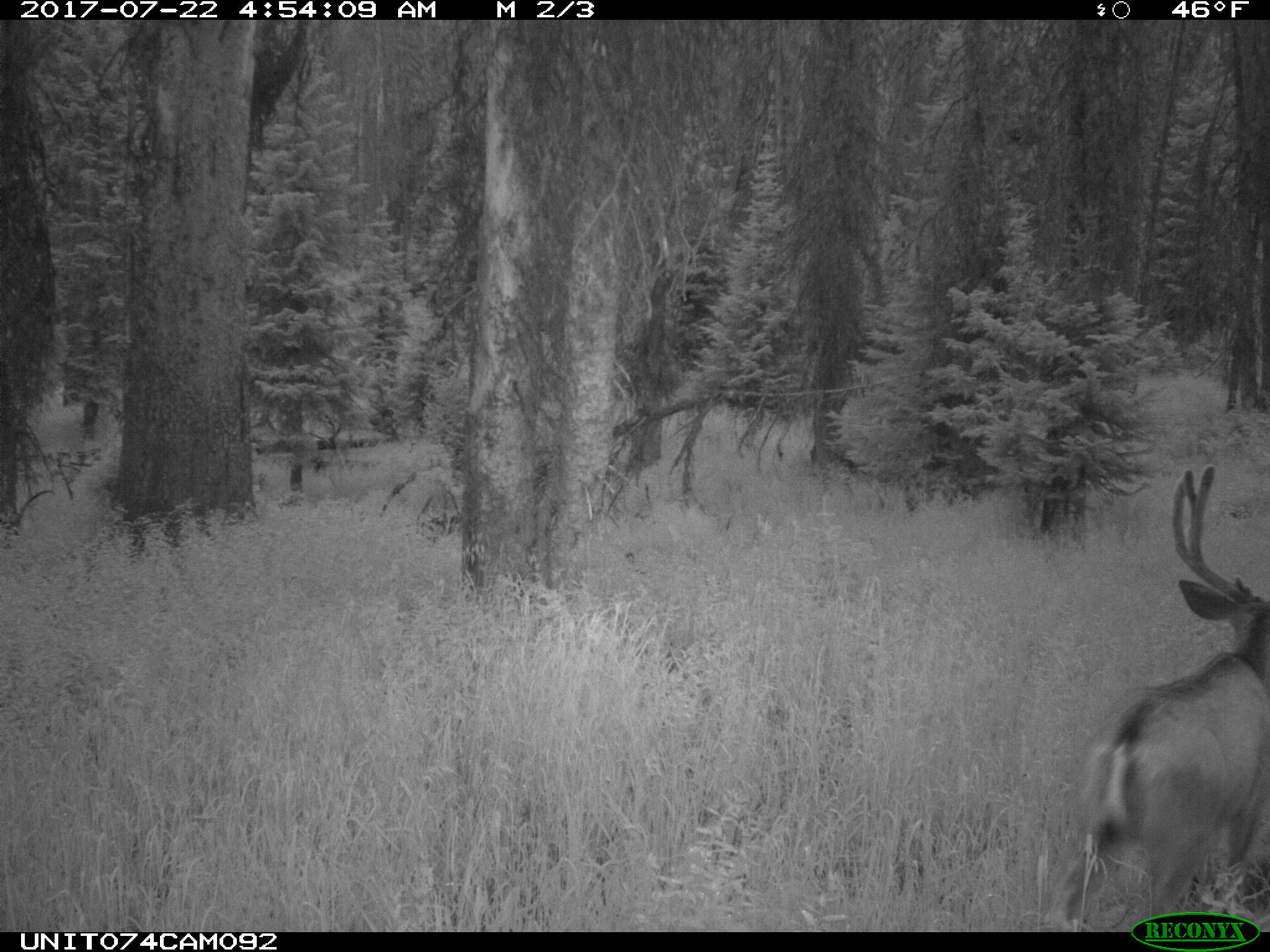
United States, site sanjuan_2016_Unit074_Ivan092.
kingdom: Animalia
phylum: Chordata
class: Mammalia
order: Artiodactyla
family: Cervidae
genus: Odocoileus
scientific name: Odocoileus hemionus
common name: mule deer